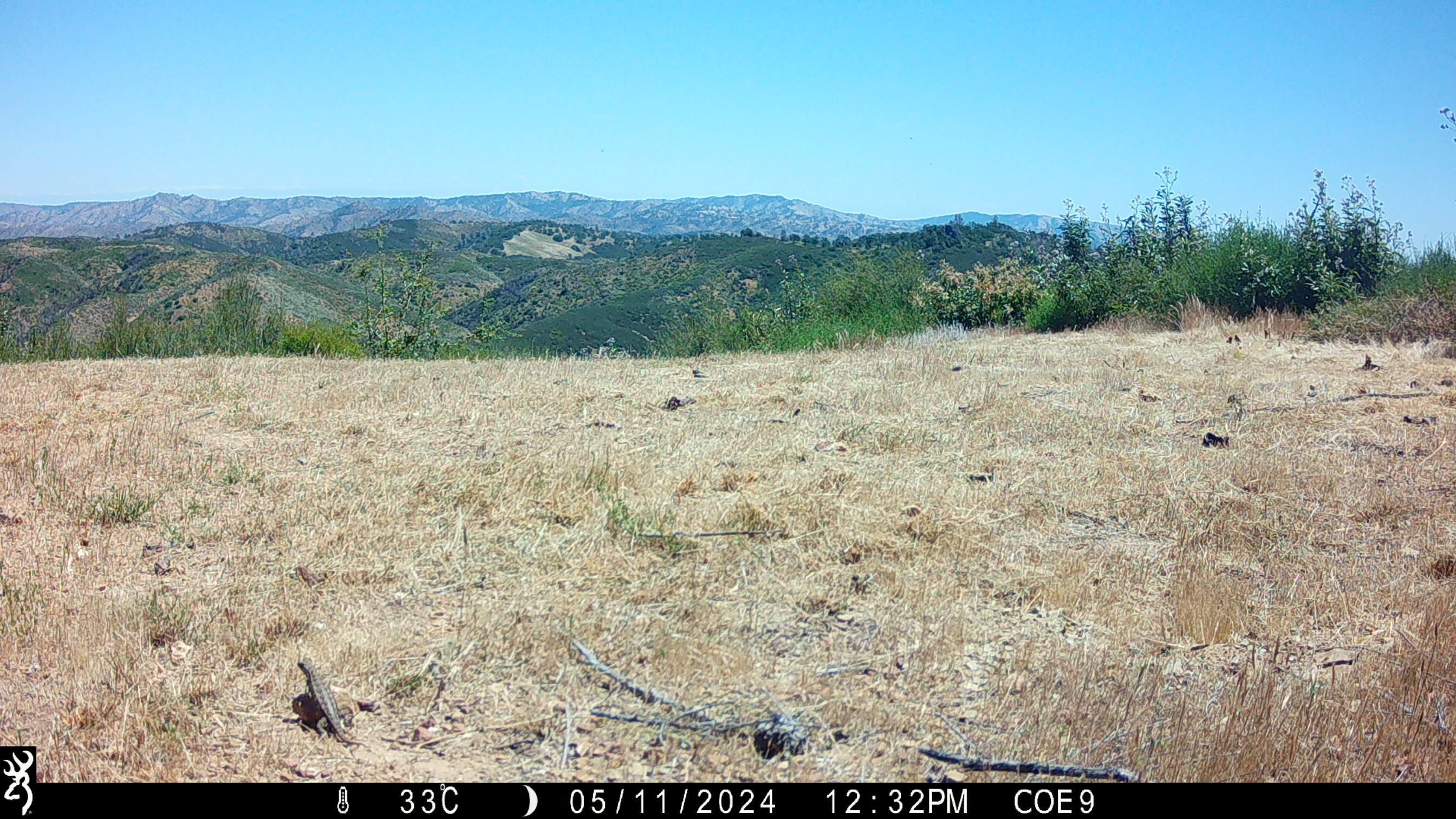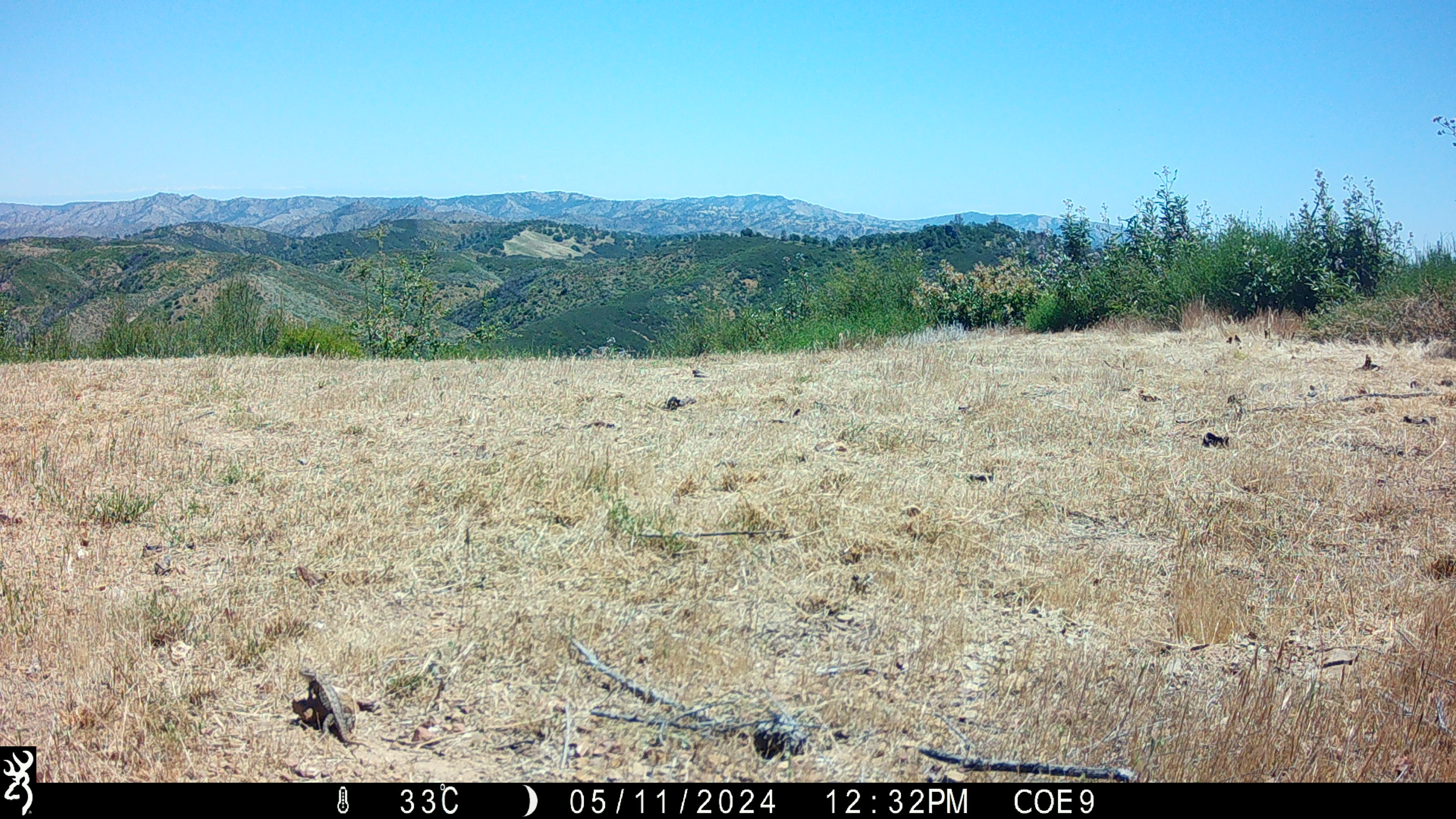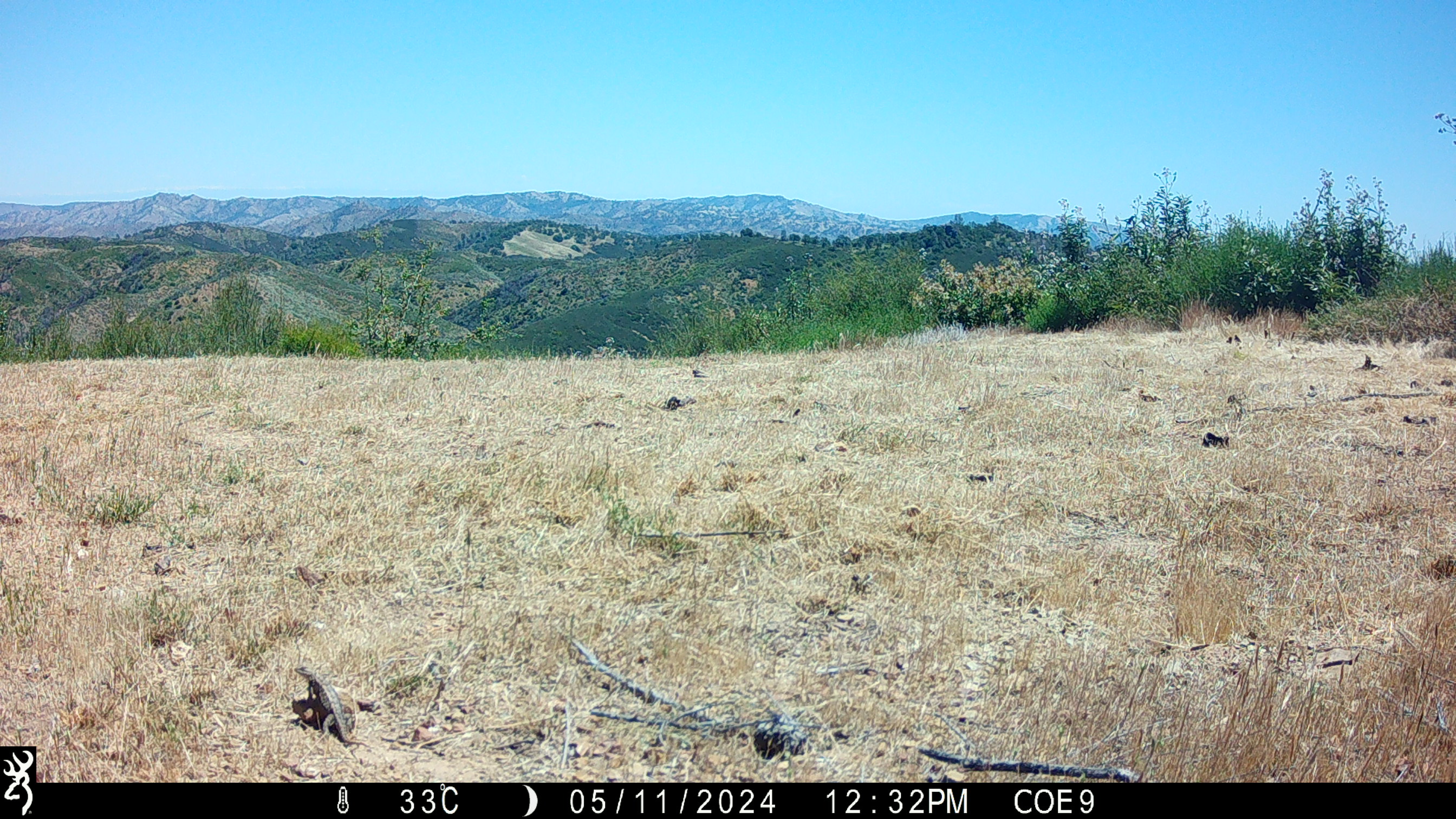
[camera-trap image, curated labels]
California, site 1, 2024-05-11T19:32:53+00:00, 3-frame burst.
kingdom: Animalia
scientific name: Animalia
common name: reptile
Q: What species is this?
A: Reptile (Animalia).